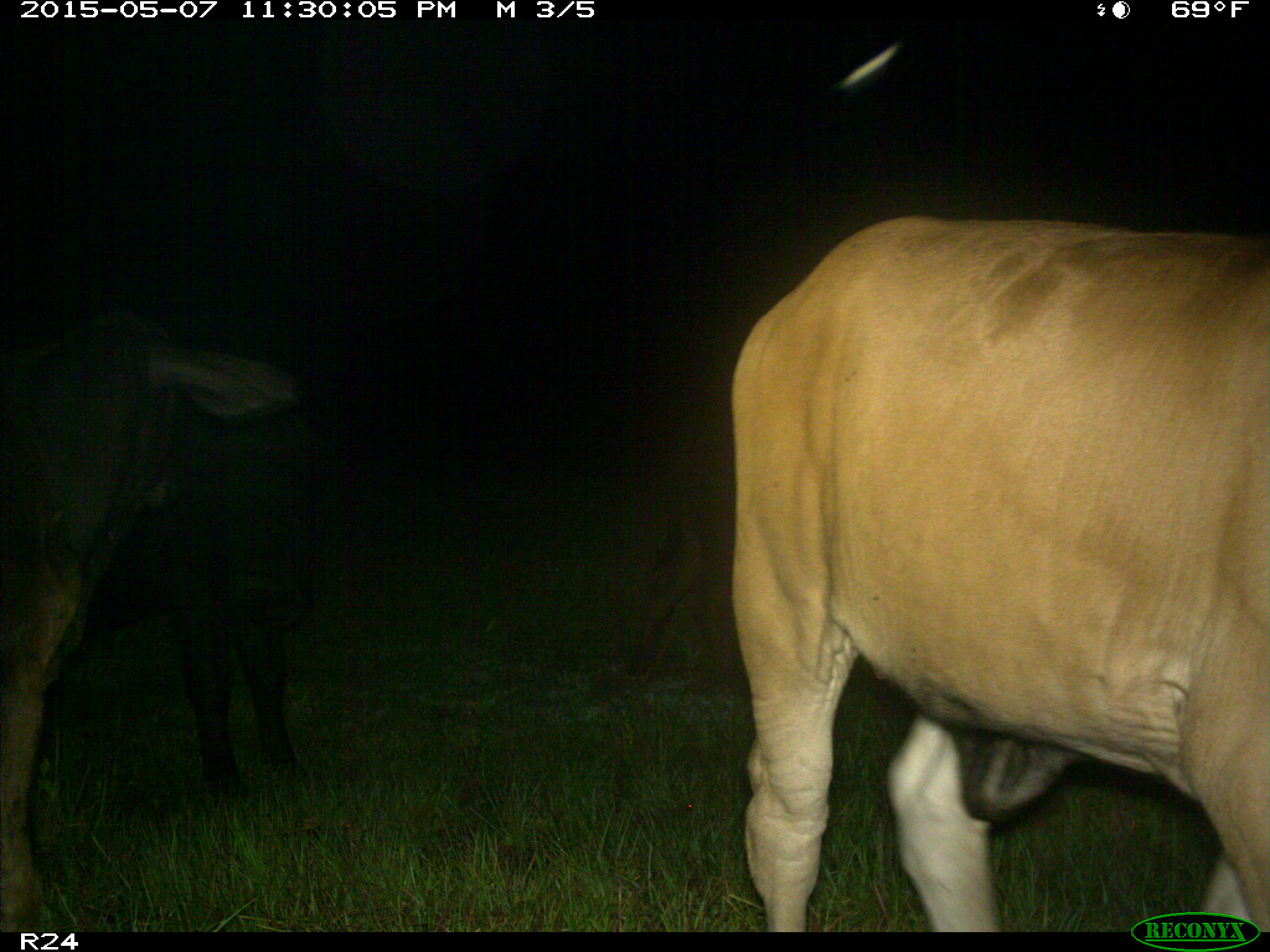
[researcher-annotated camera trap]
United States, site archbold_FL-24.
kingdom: Animalia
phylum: Chordata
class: Mammalia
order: Artiodactyla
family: Bovidae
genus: Bos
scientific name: Bos taurus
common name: domestic cow